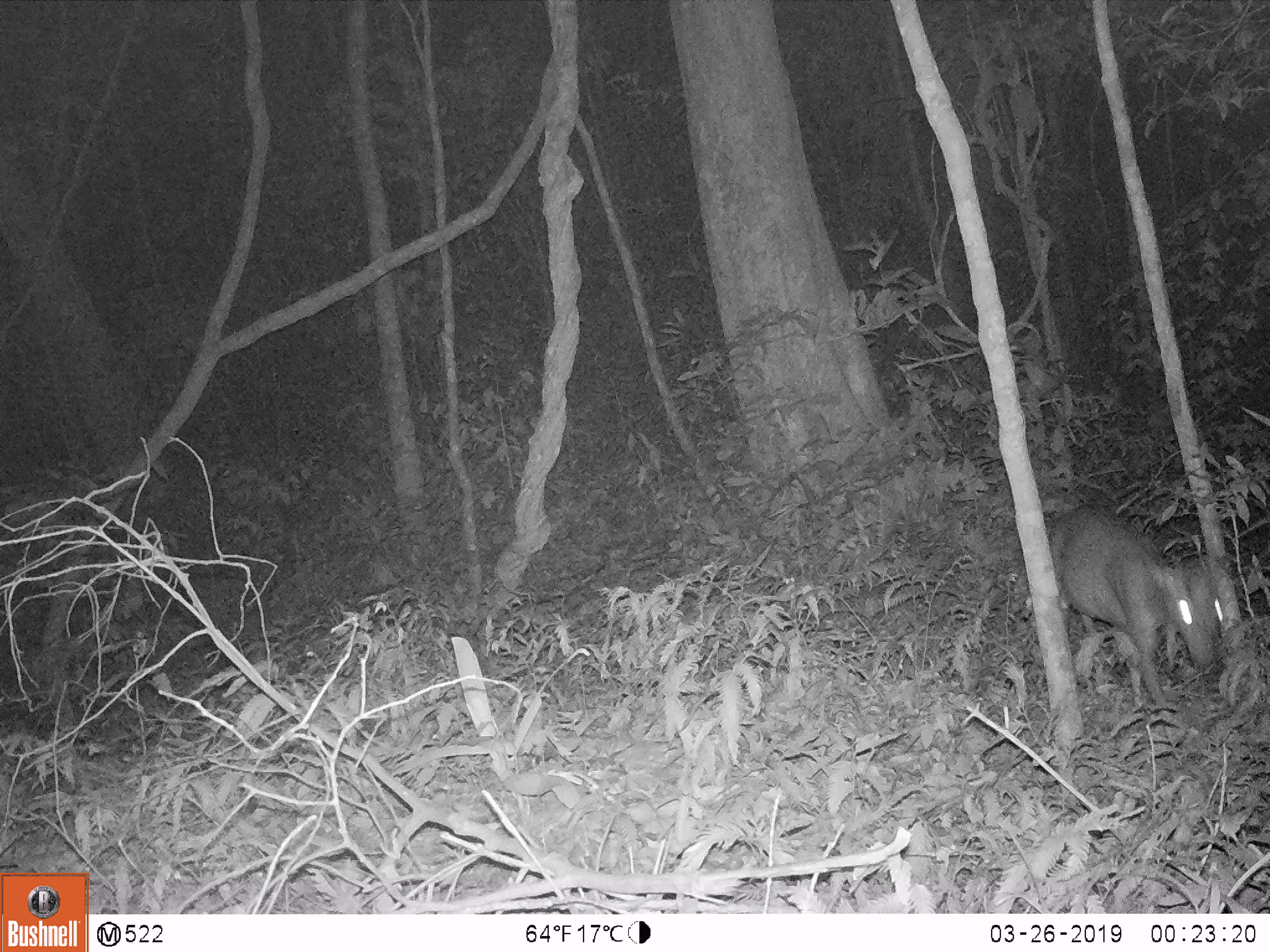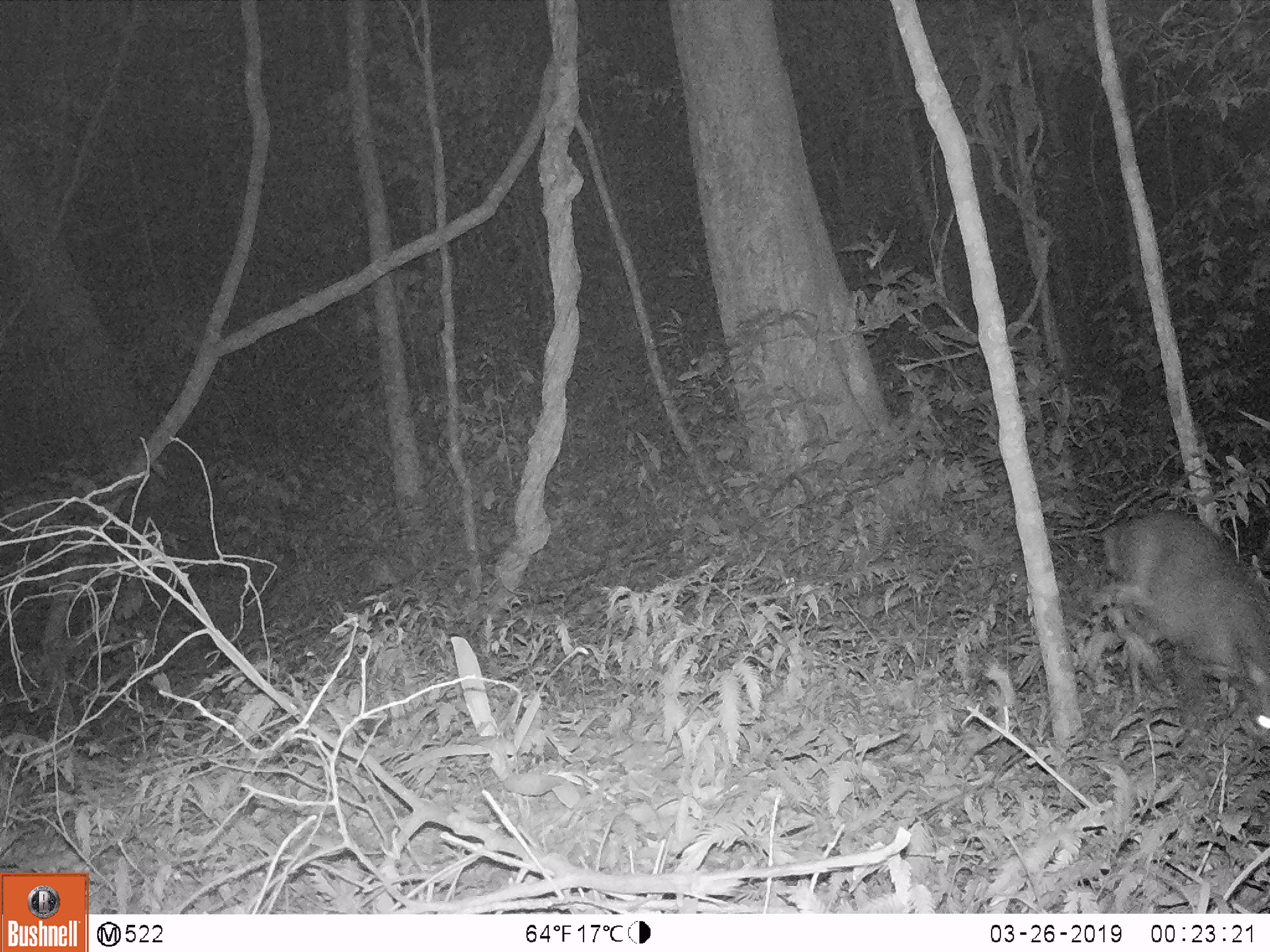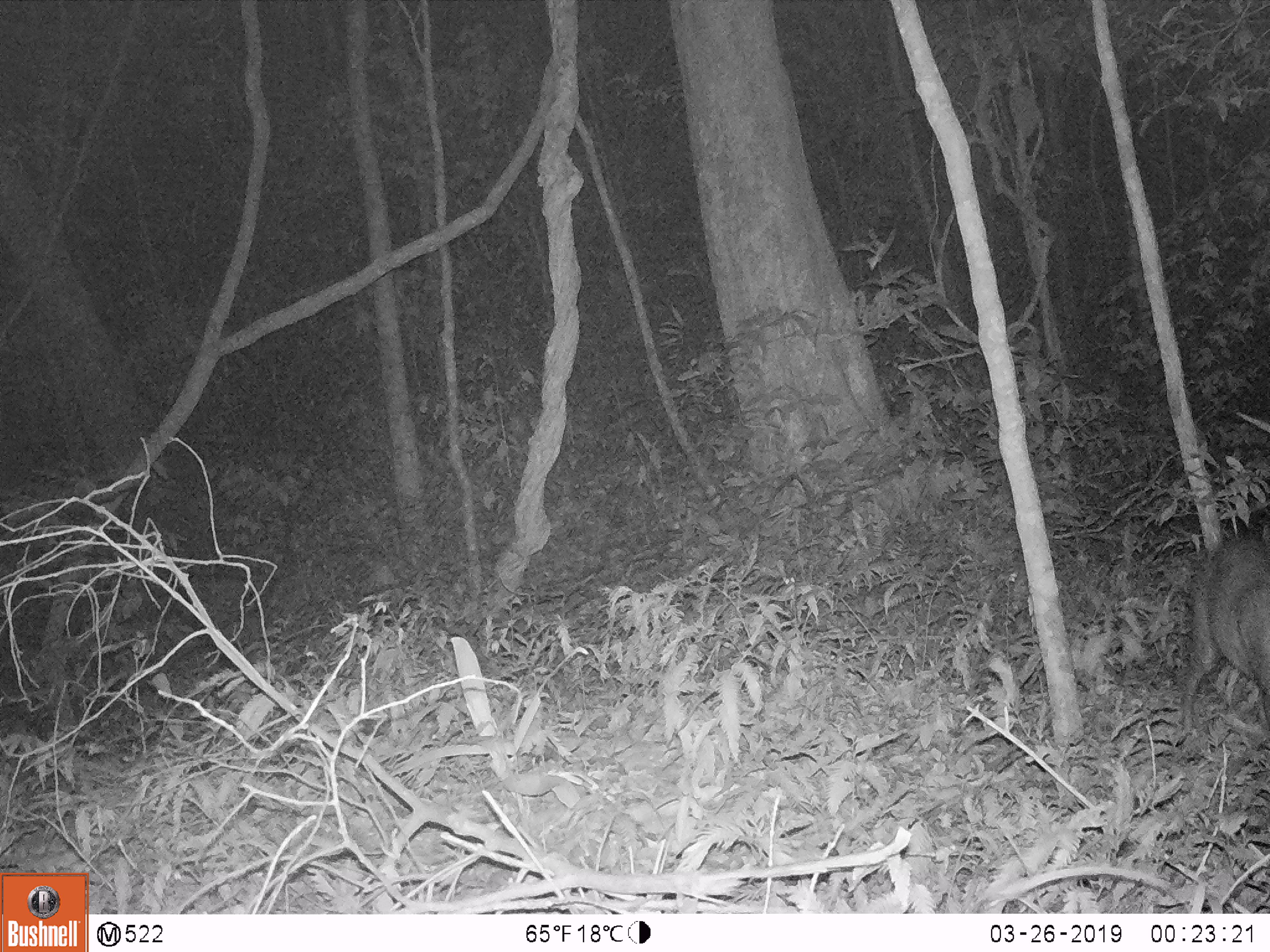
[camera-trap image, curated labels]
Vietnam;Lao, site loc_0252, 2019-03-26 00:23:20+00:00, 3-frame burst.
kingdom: Animalia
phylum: Chordata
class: Mammalia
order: Artiodactyla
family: Cervidae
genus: Muntiacus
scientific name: Muntiacus rooseveltorum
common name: roosevelt's muntjac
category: roosevelts muntjac group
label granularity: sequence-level